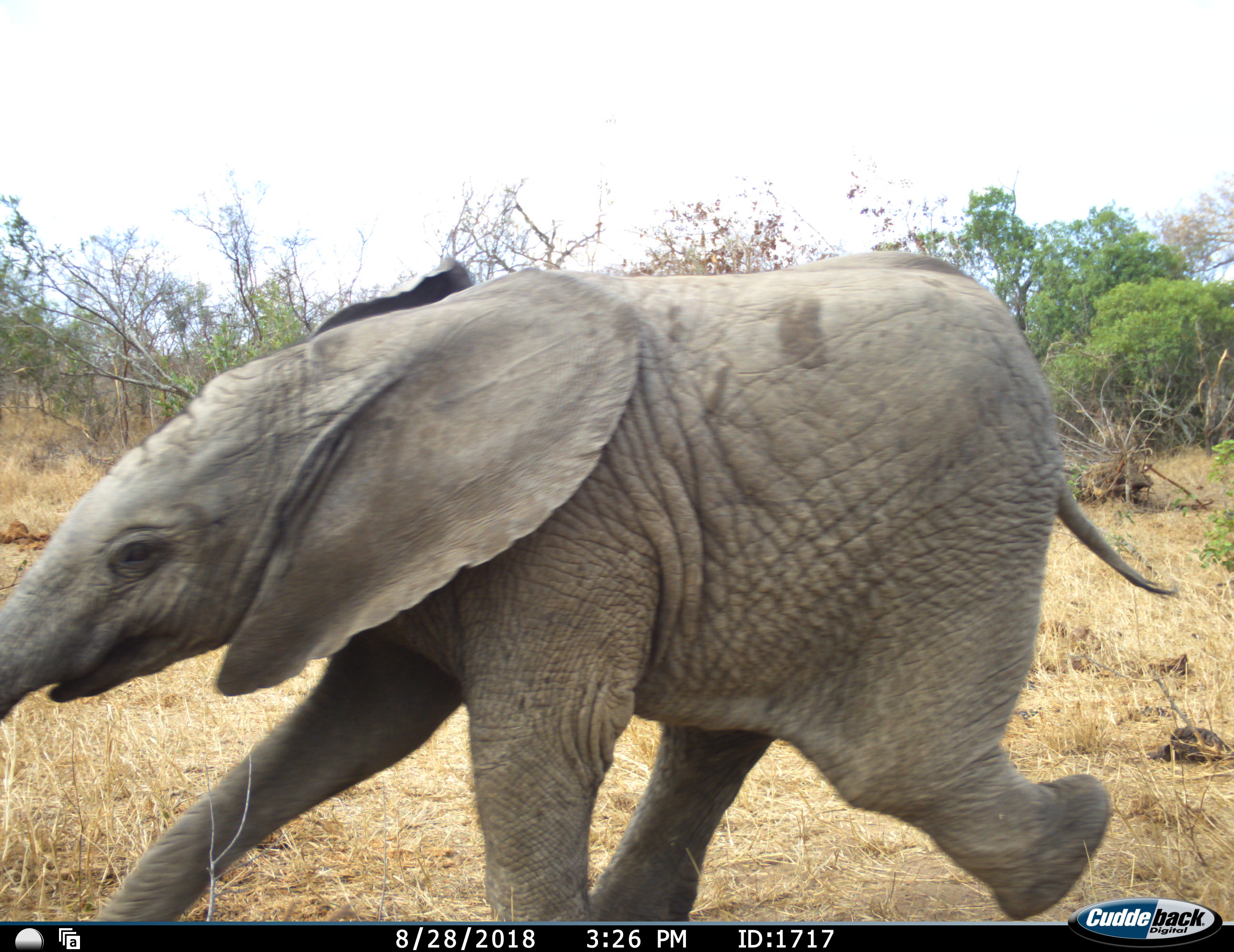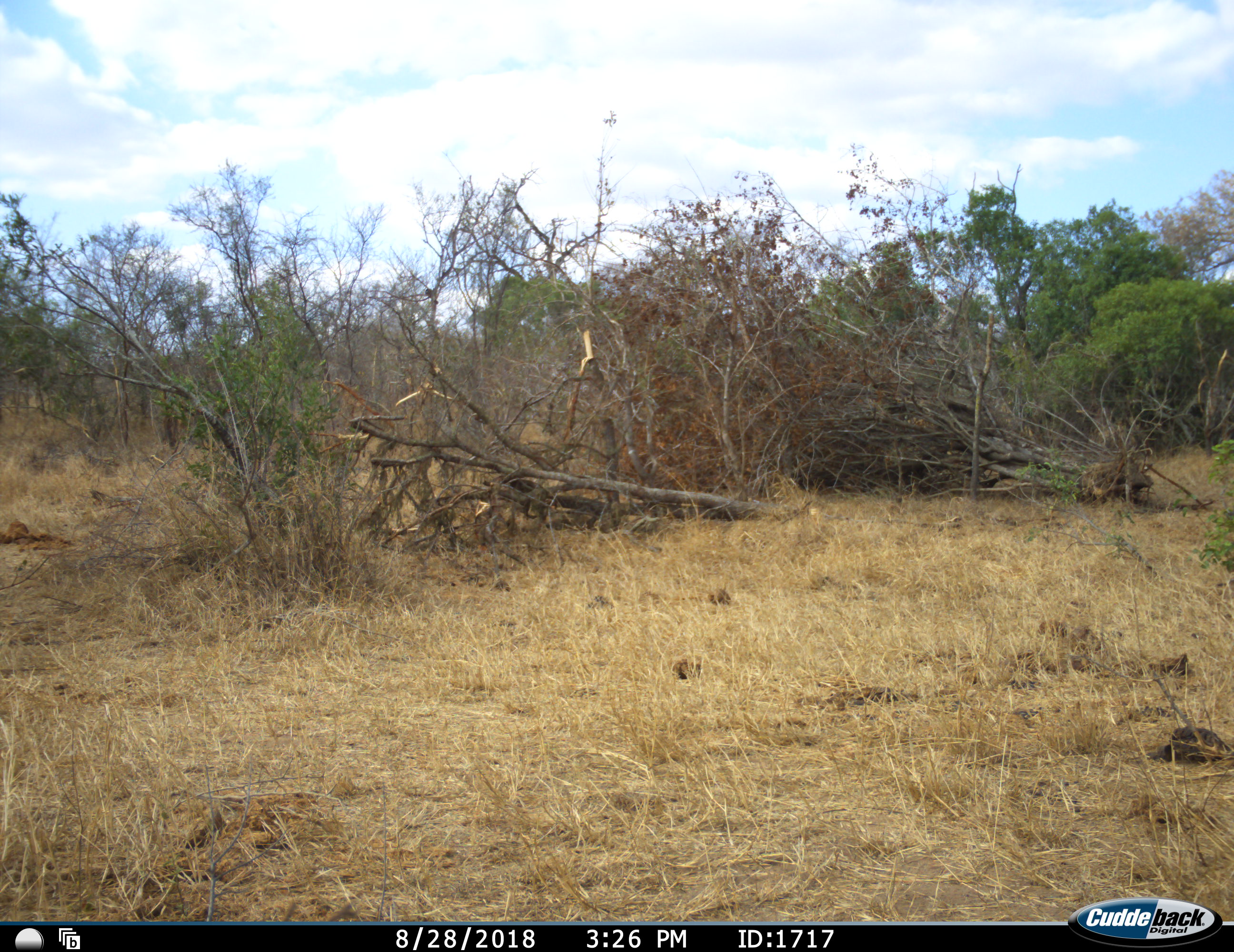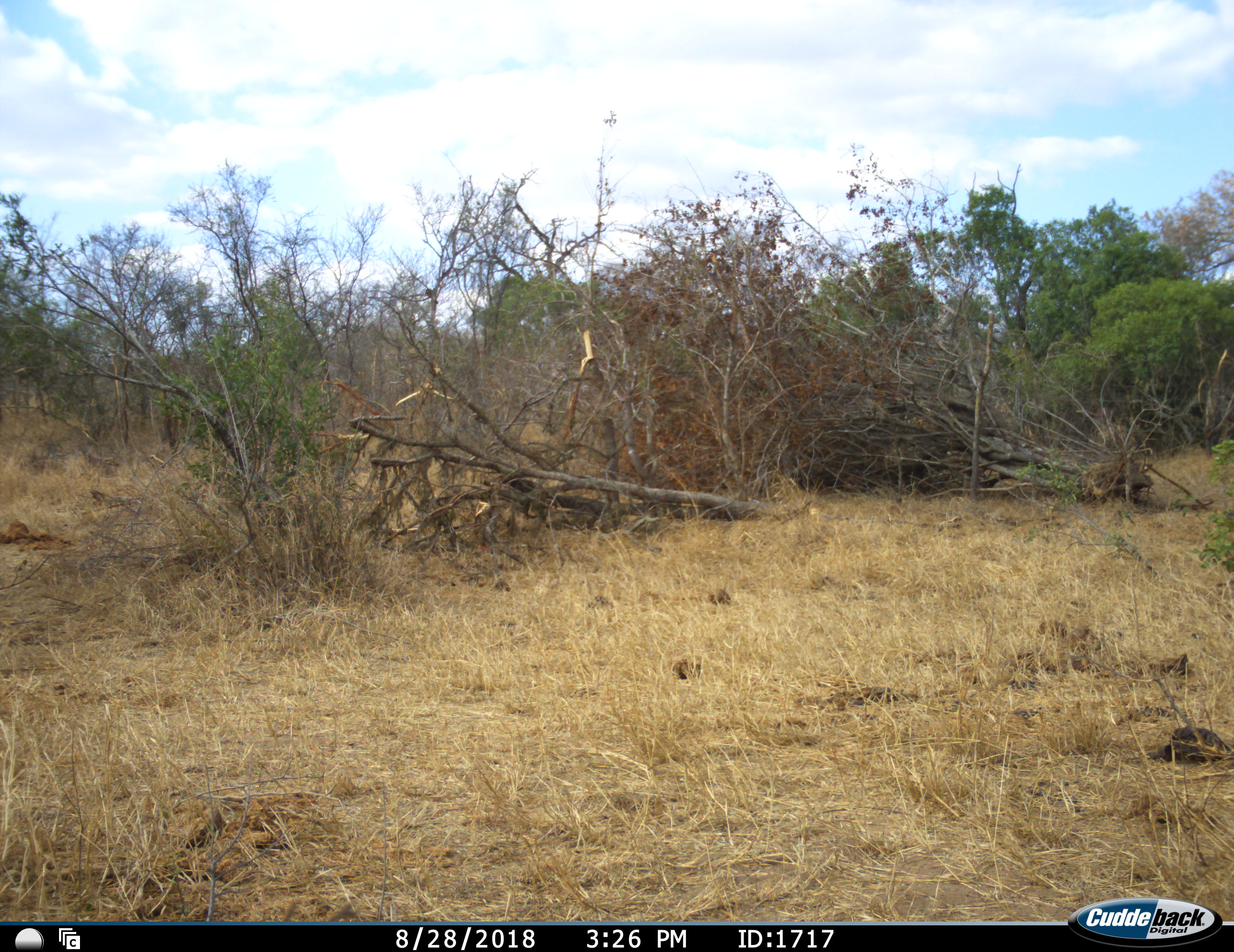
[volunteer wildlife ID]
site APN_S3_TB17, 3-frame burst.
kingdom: Animalia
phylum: Chordata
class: Mammalia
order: Proboscidea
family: Elephantidae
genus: Loxodonta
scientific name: Loxodonta africana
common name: african bush elephant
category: elephant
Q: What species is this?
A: Elephant (african bush elephant) (Loxodonta africana).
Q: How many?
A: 1.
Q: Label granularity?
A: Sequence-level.